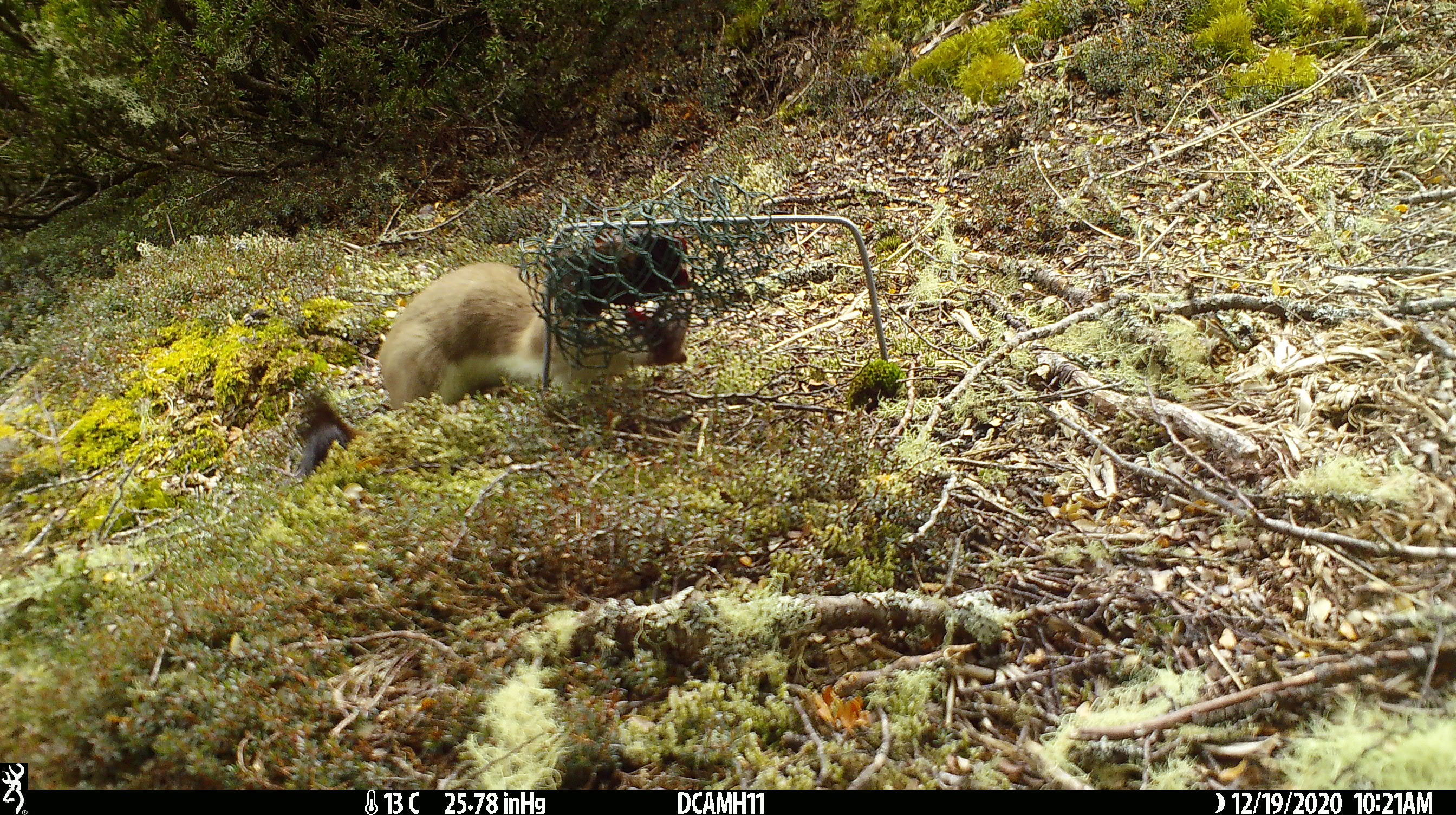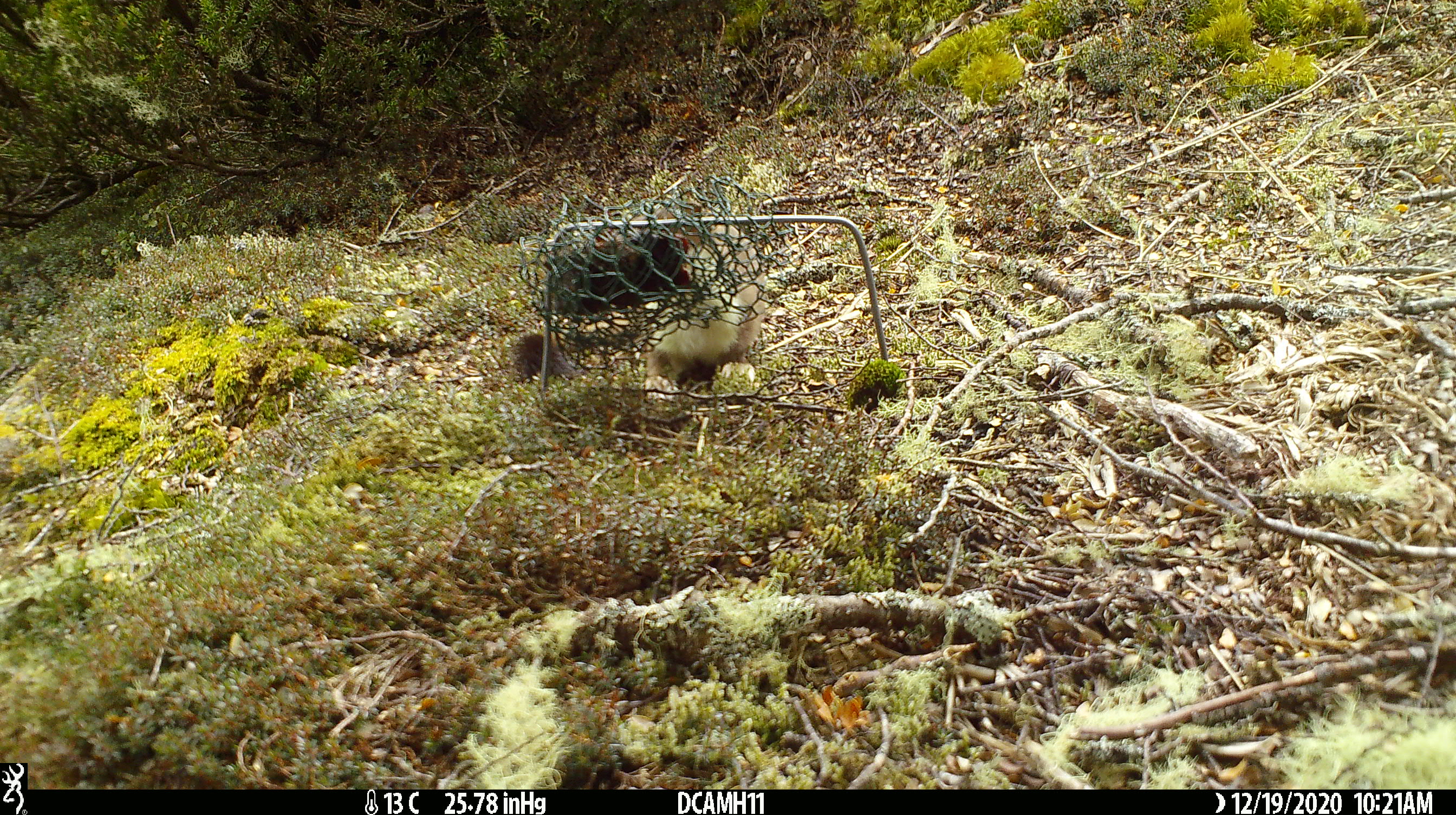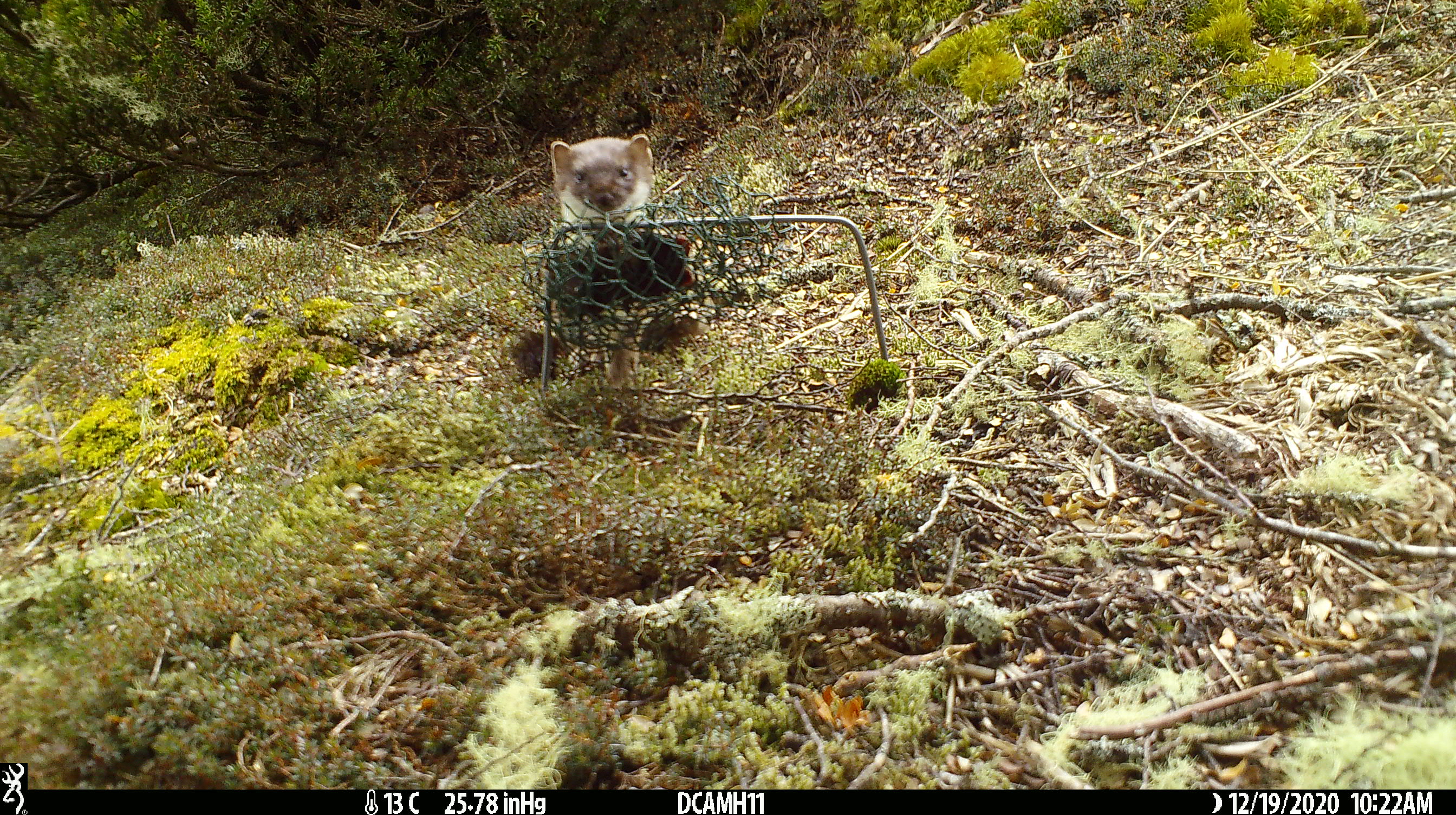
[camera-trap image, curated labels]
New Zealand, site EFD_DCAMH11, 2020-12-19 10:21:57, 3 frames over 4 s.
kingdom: Animalia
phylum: Chordata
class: Mammalia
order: Carnivora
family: Mustelidae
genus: Mustela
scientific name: Mustela erminea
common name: stoat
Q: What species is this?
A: Stoat (Mustela erminea).